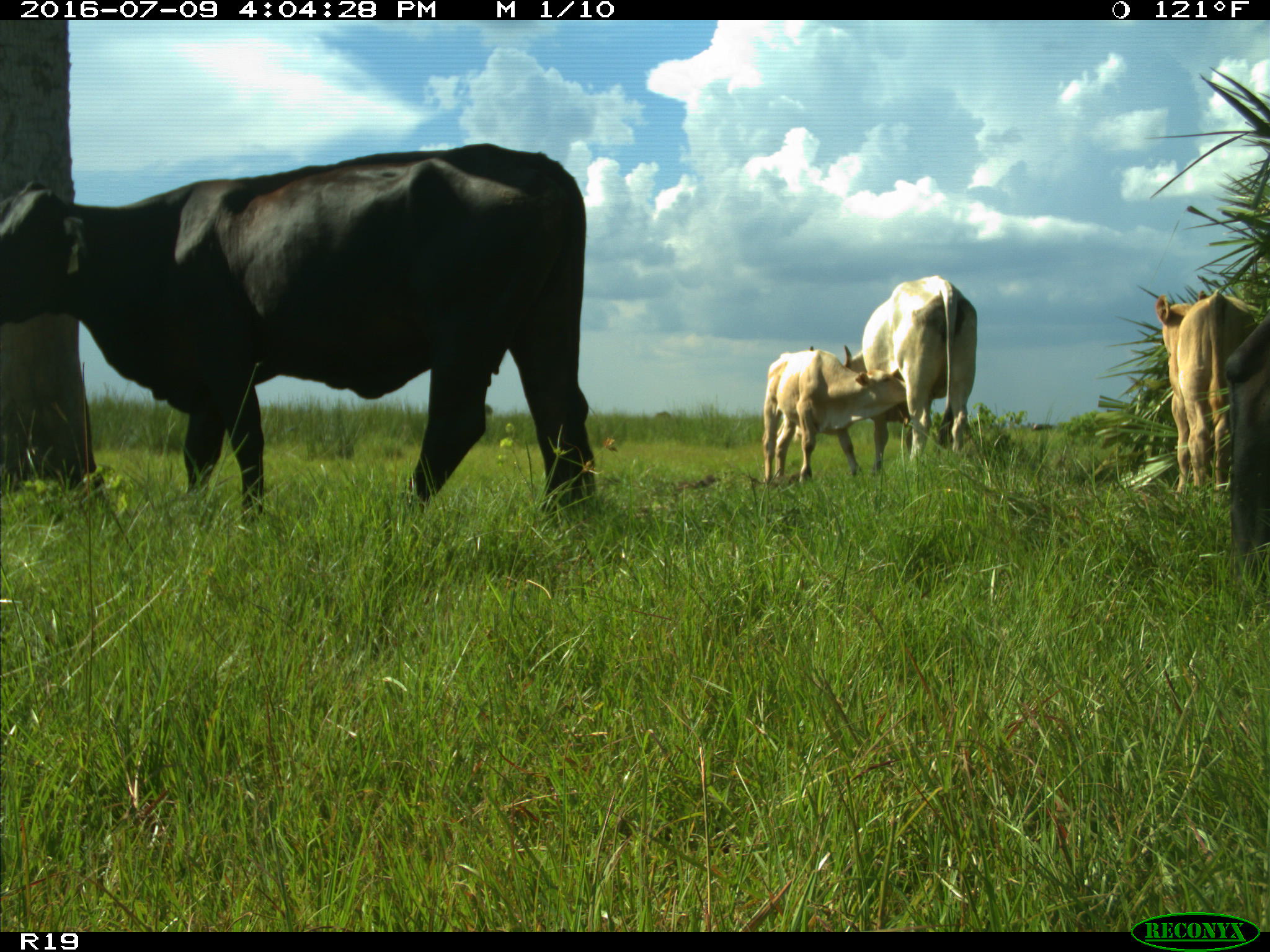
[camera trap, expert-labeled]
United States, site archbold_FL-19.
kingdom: Animalia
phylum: Chordata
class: Mammalia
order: Artiodactyla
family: Bovidae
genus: Bos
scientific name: Bos taurus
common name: domestic cow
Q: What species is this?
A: Bos taurus (domestic cow).